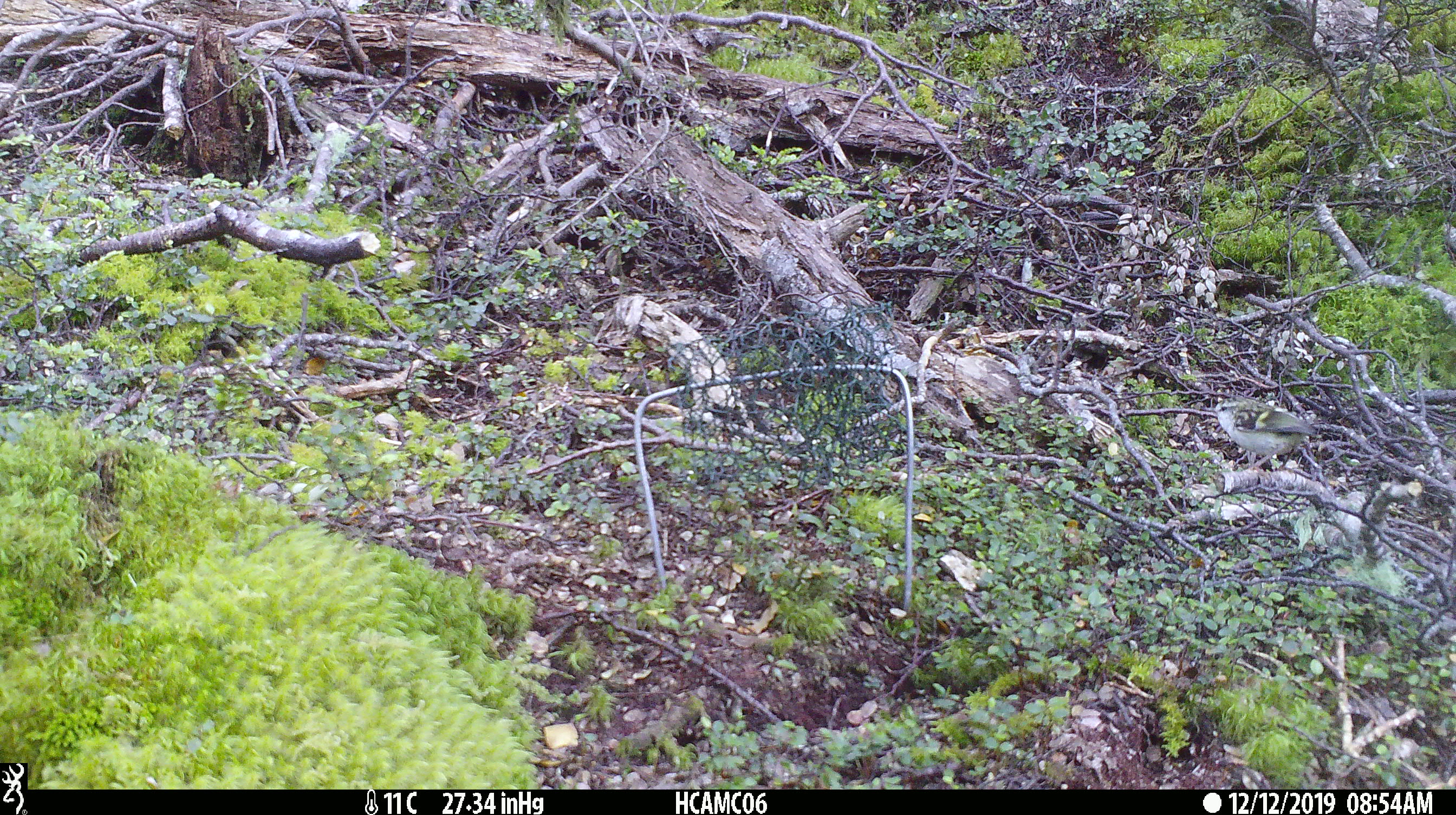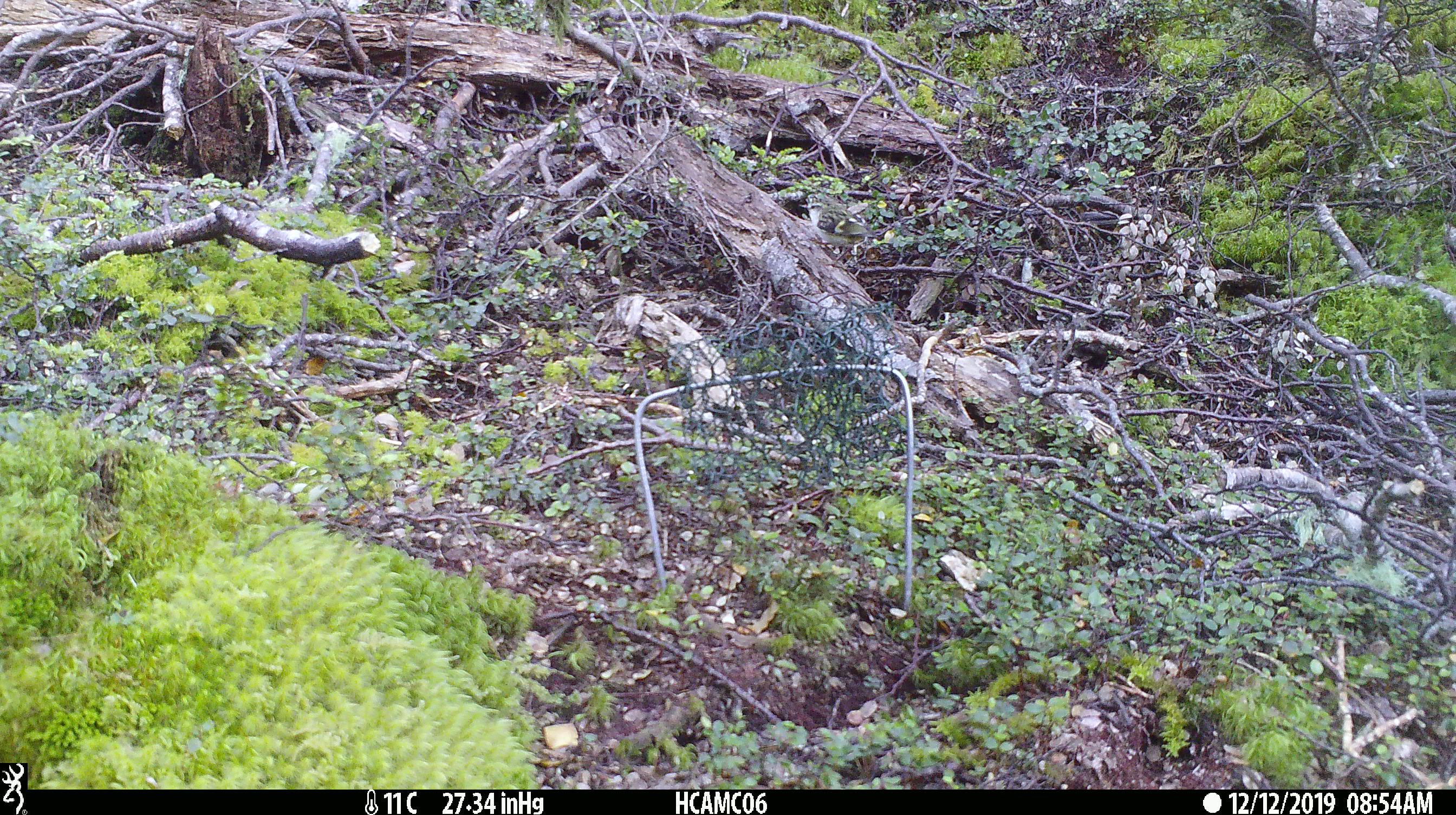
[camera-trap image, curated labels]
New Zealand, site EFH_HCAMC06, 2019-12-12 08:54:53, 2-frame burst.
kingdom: Animalia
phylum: Chordata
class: Aves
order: Passeriformes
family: Acanthisittidae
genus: Acanthisitta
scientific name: Acanthisitta chloris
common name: rifleman